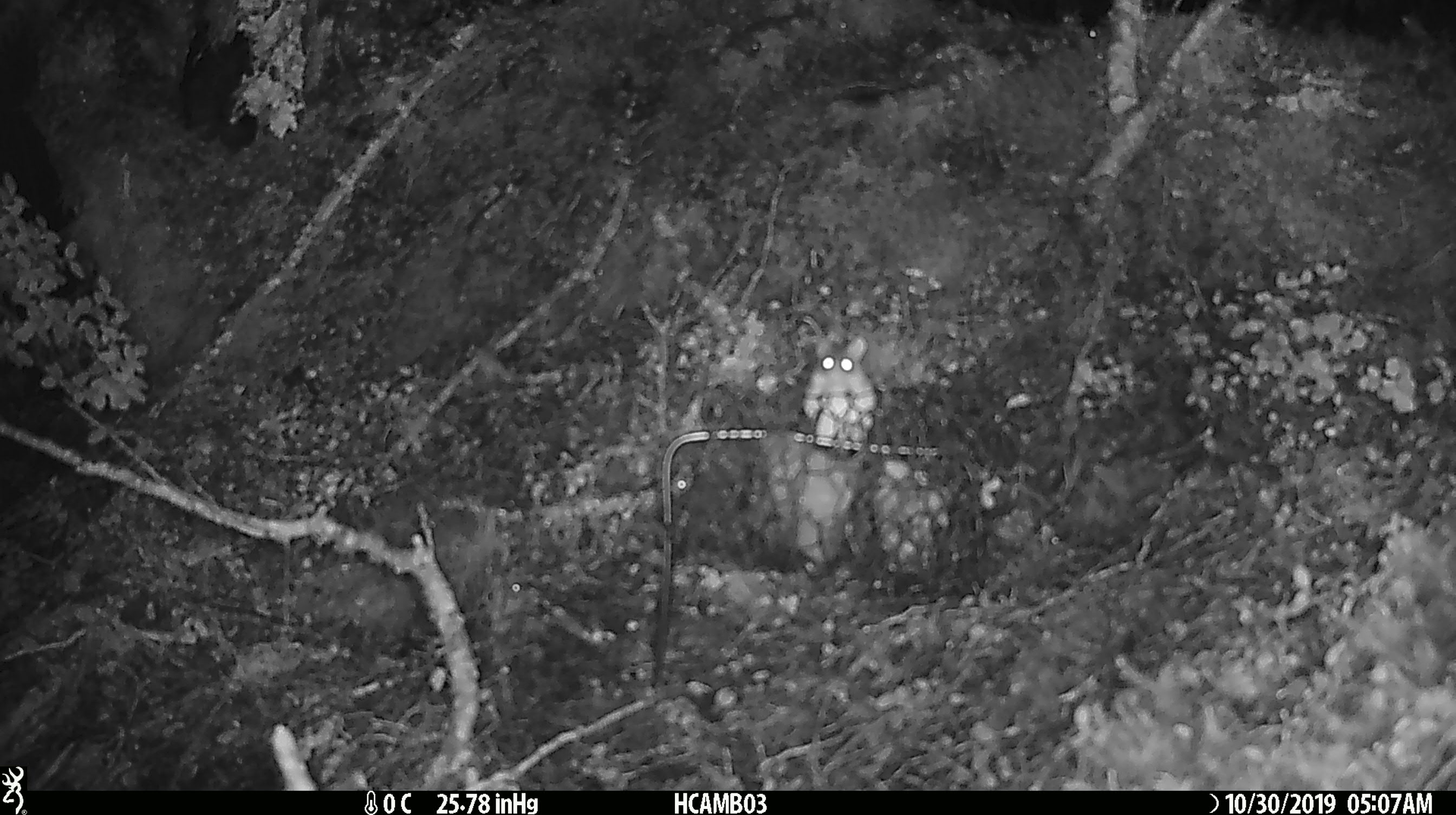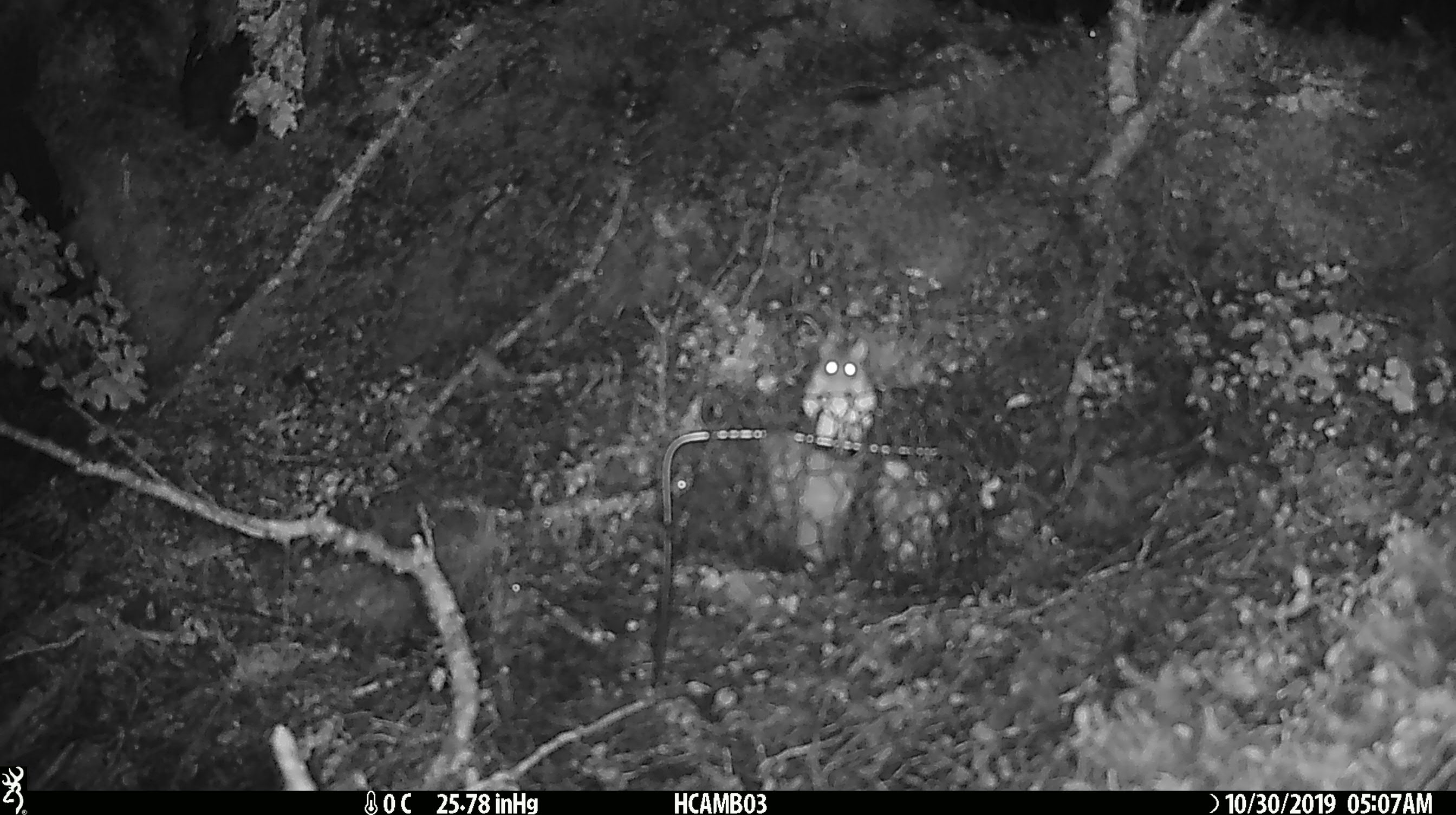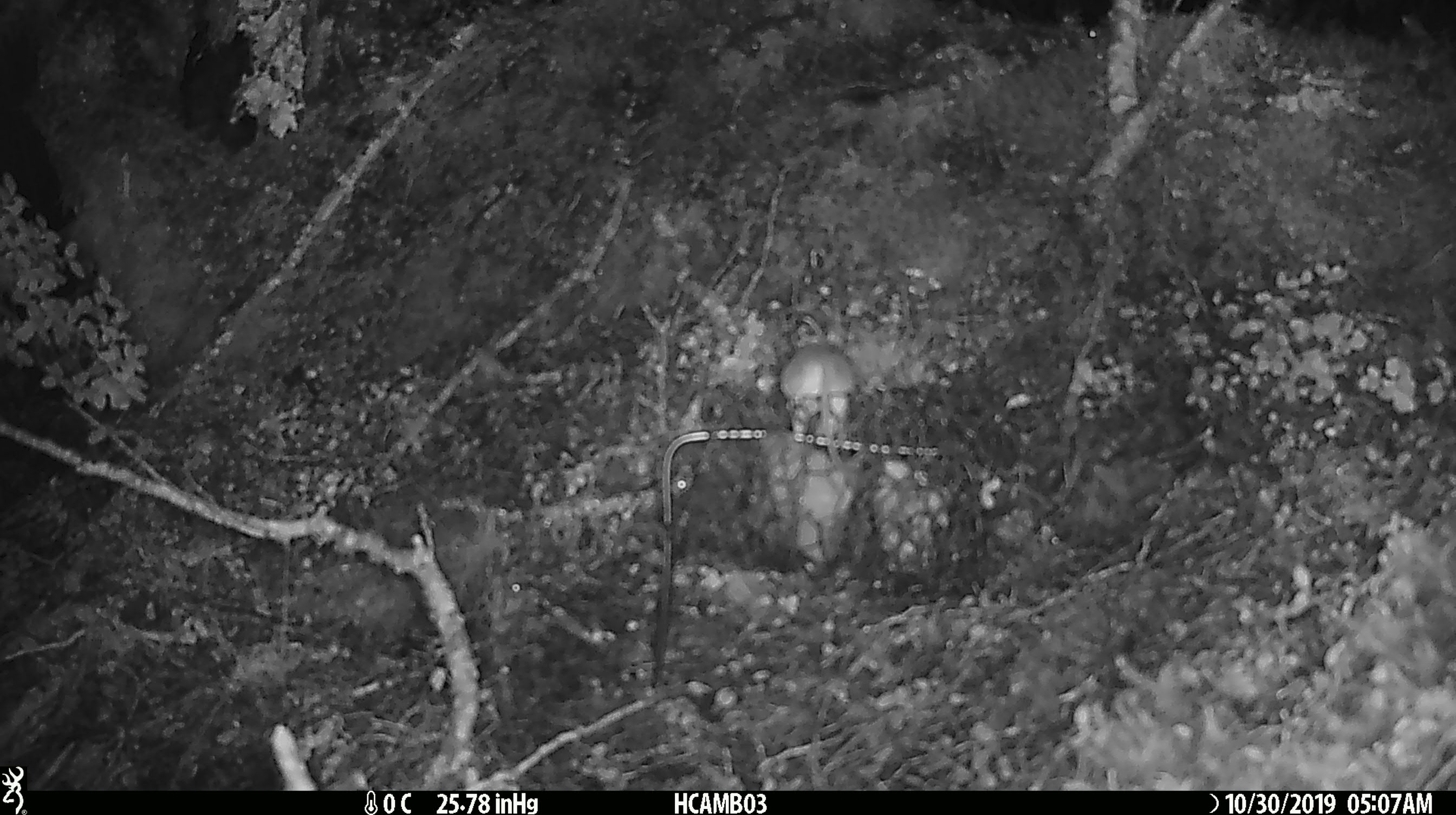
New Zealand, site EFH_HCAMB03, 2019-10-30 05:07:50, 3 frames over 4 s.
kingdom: Animalia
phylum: Chordata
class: Mammalia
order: Rodentia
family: Muridae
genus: Mus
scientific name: Mus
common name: mouse